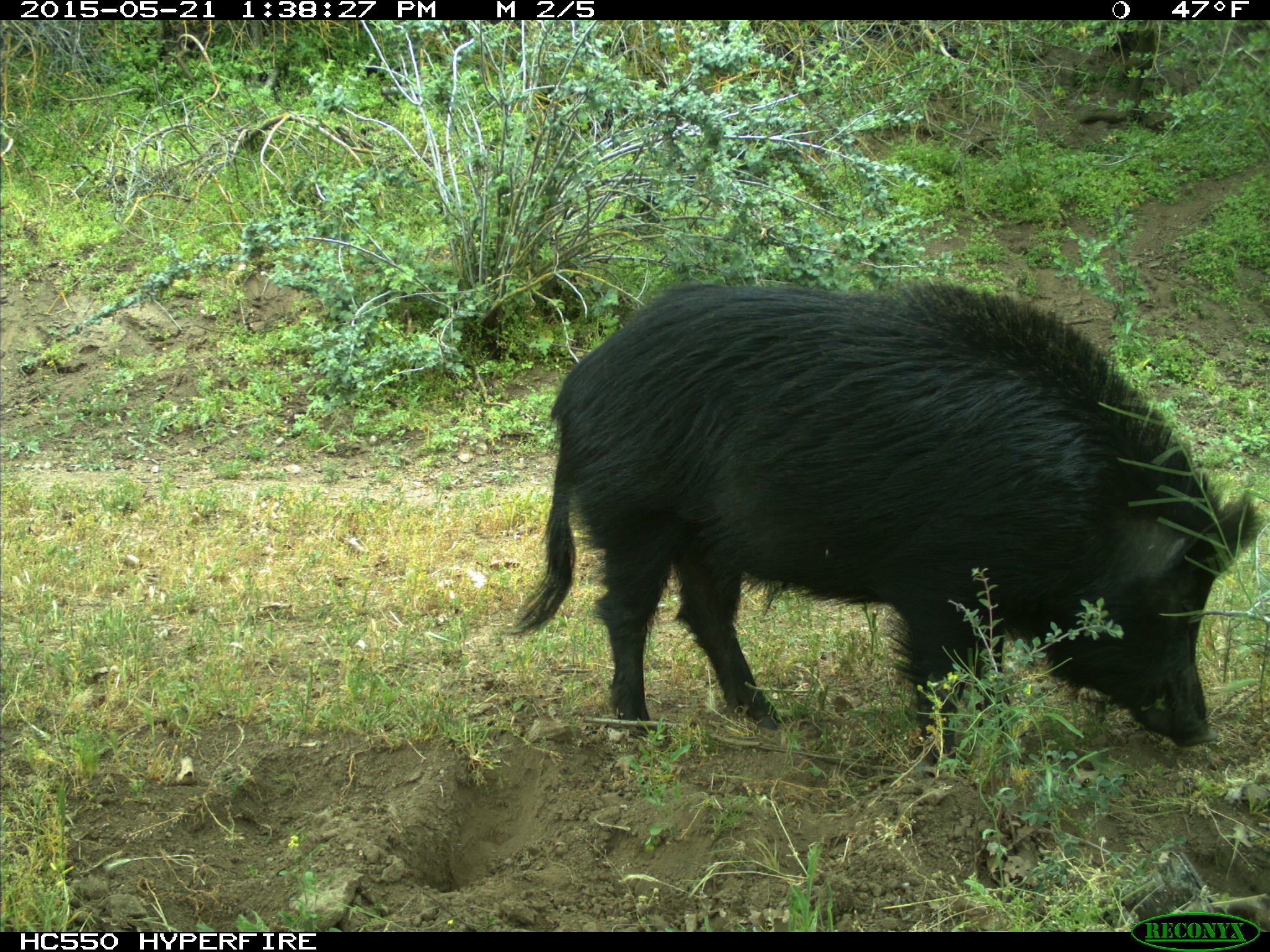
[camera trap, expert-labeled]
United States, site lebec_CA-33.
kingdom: Animalia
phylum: Chordata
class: Mammalia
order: Artiodactyla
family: Suidae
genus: Sus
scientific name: Sus scrofa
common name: wild boar